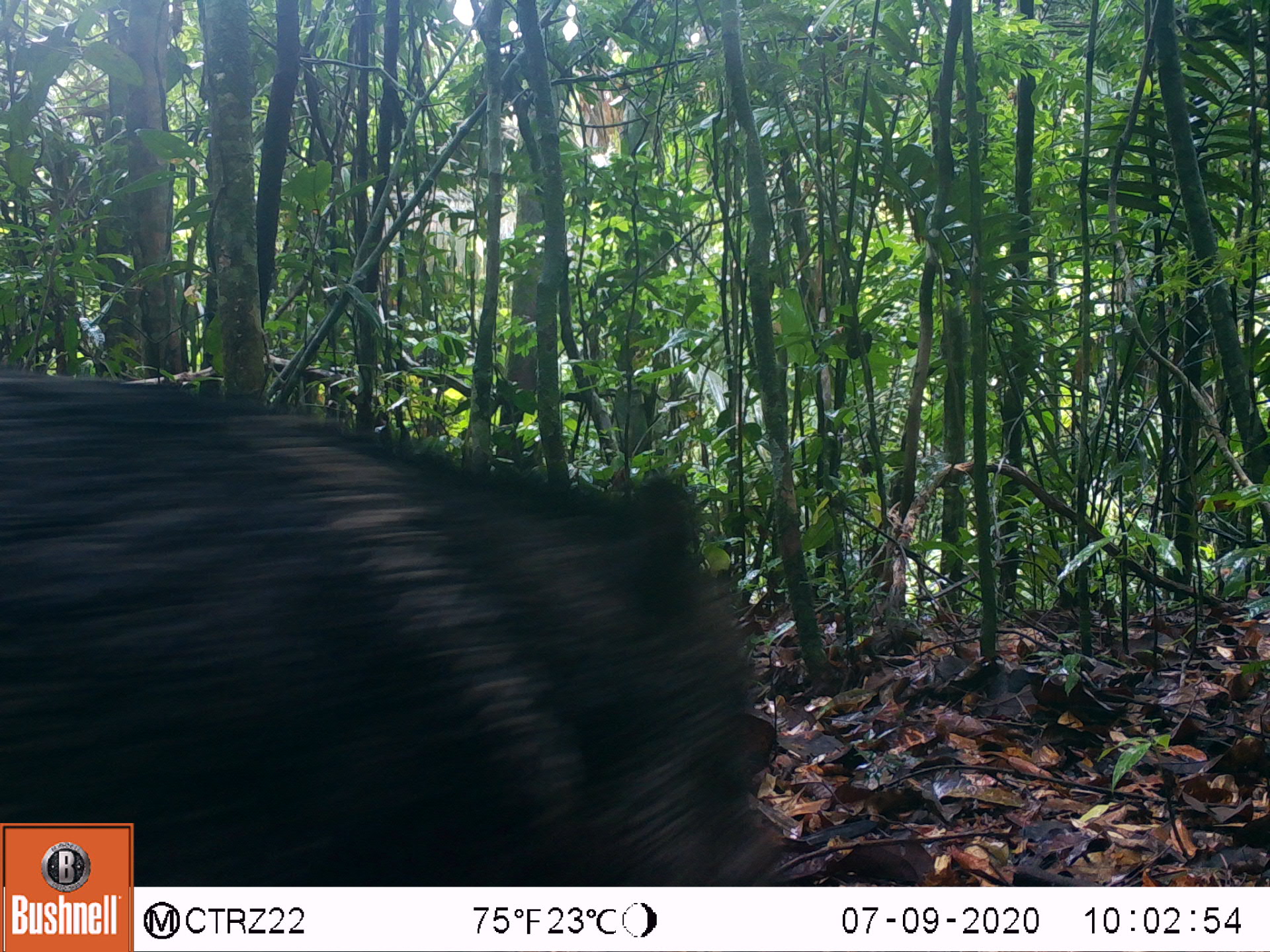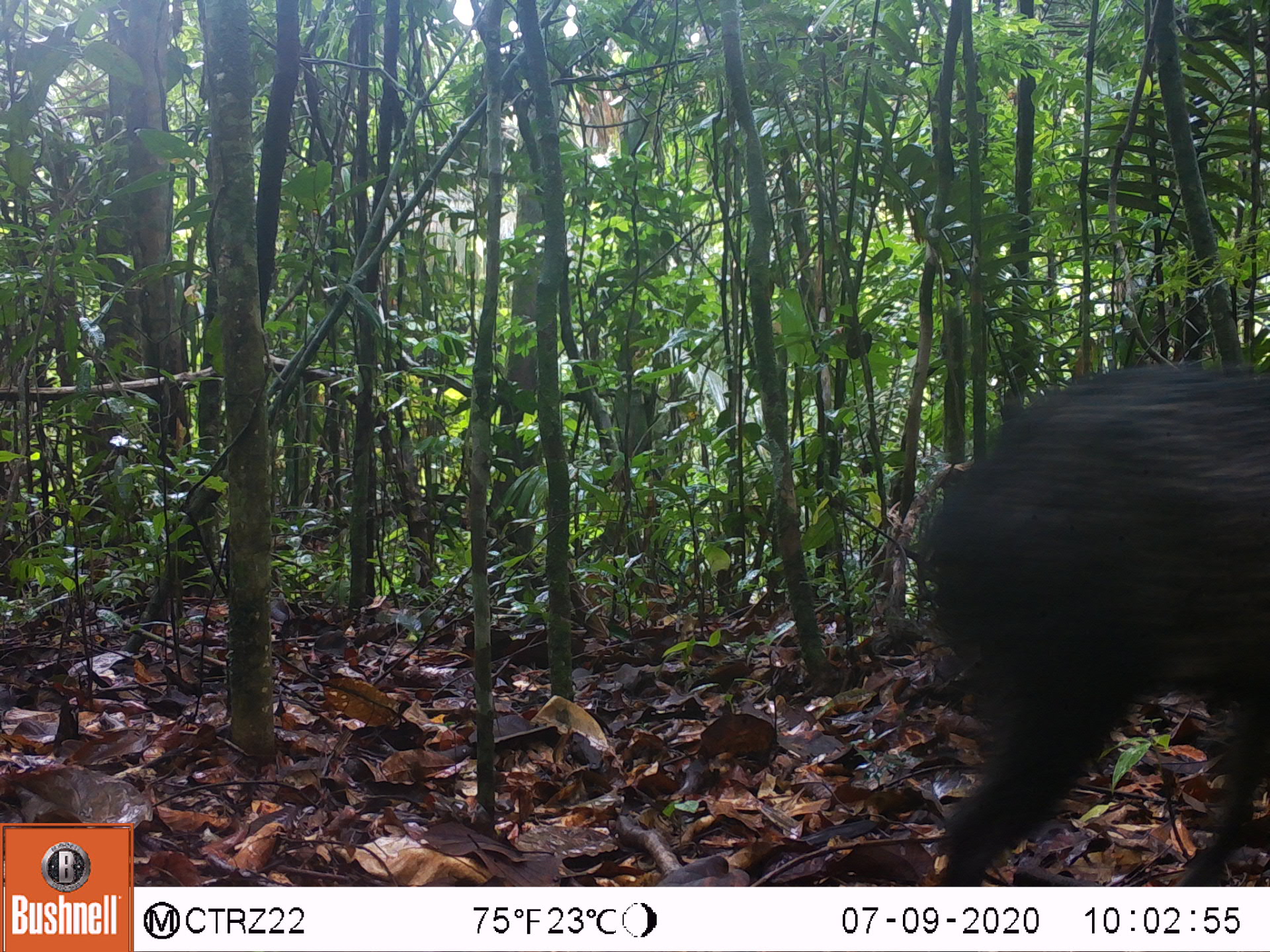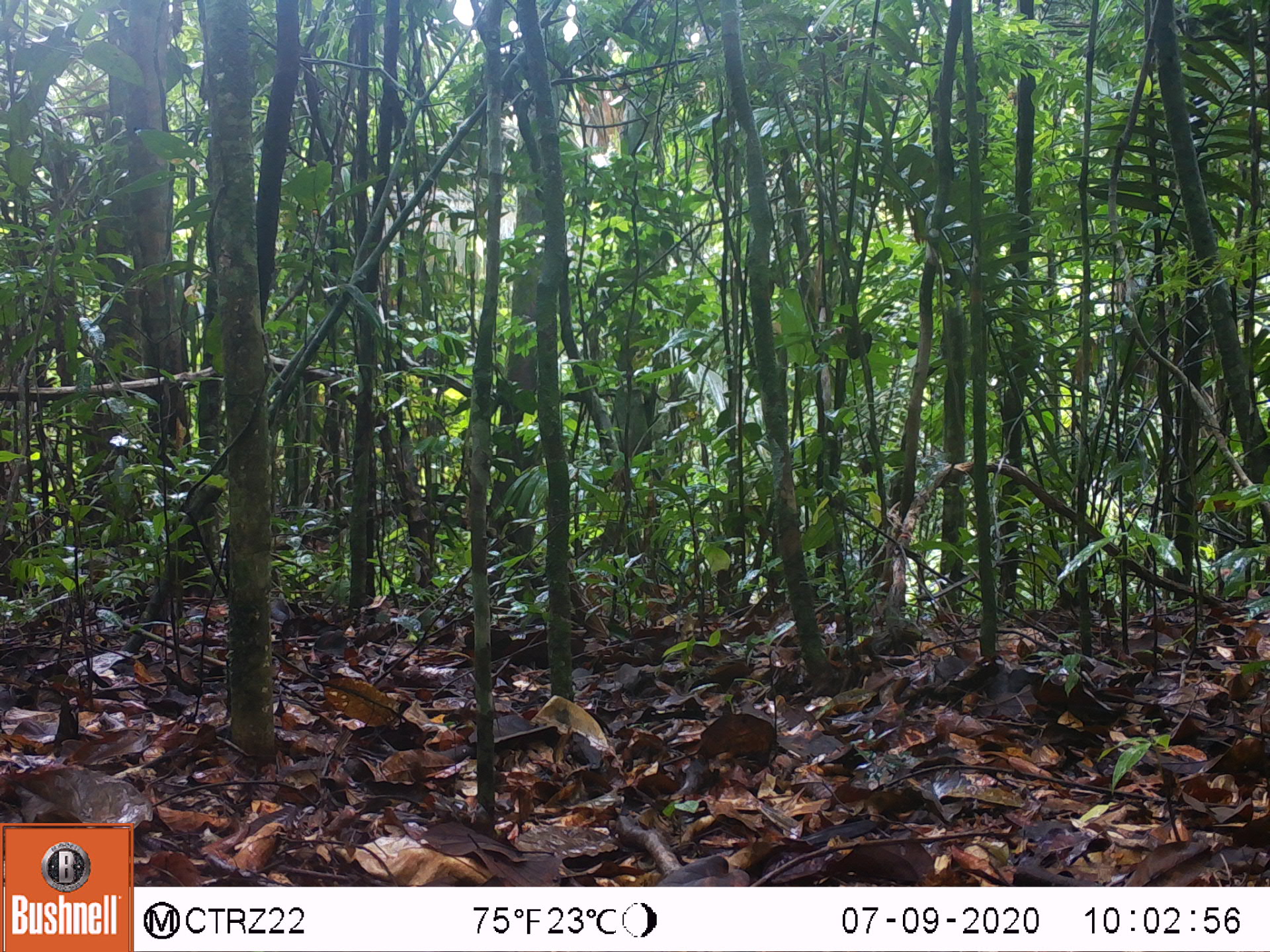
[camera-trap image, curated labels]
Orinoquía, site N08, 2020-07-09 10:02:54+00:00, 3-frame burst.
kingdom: Animalia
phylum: Chordata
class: Mammalia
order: Artiodactyla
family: Tayassuidae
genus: Pecari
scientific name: Pecari tajacu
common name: collared peccary